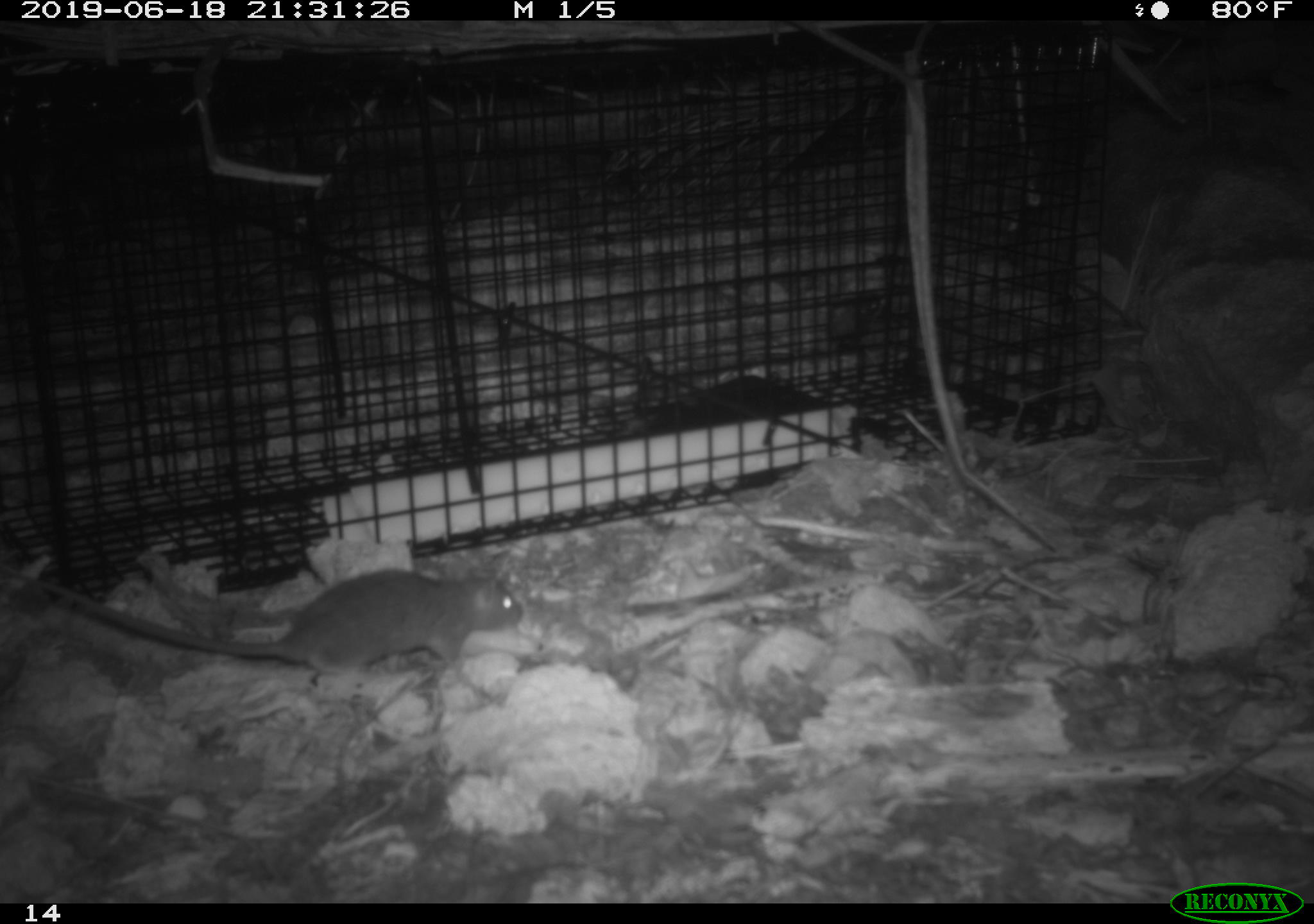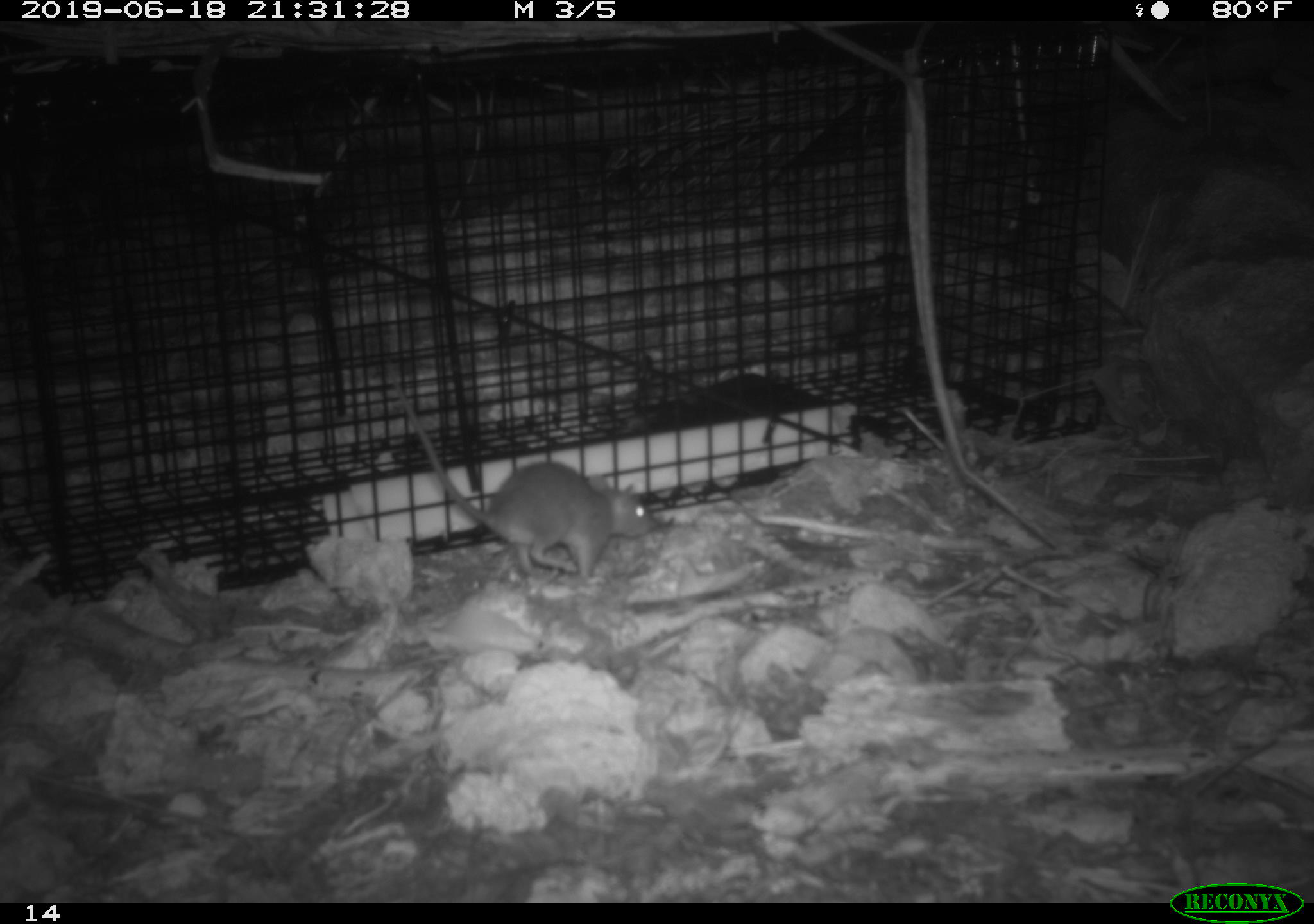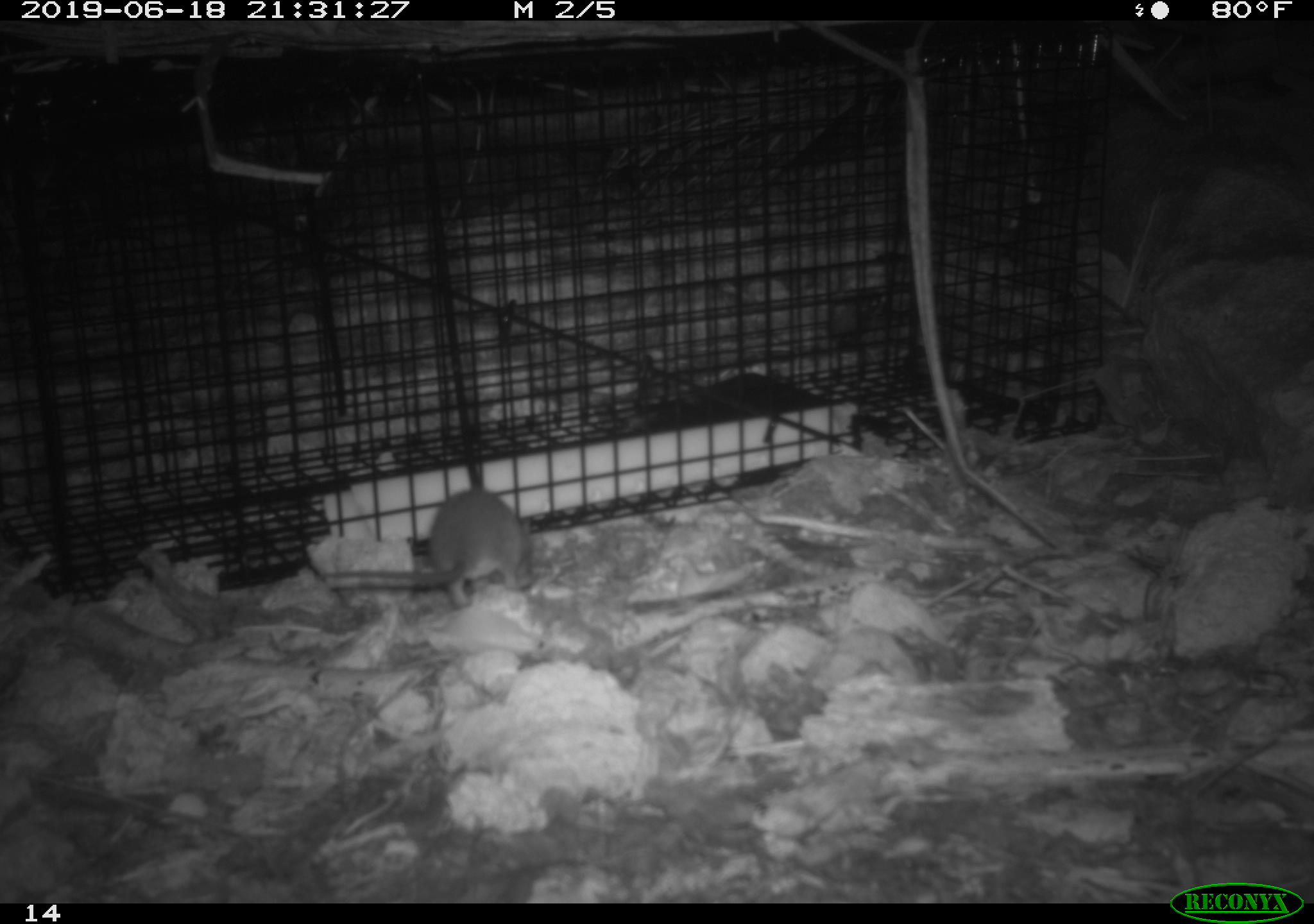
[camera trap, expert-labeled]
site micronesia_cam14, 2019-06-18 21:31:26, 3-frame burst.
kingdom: Animalia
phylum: Chordata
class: Mammalia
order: Rodentia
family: Muridae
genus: Rattus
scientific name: Rattus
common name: rat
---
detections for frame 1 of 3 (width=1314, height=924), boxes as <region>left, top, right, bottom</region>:
rat: <region>6, 563, 530, 689</region>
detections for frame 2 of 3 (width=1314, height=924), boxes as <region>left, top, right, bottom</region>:
rat: <region>379, 355, 651, 583</region>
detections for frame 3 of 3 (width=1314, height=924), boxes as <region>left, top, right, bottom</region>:
rat: <region>317, 490, 539, 606</region>